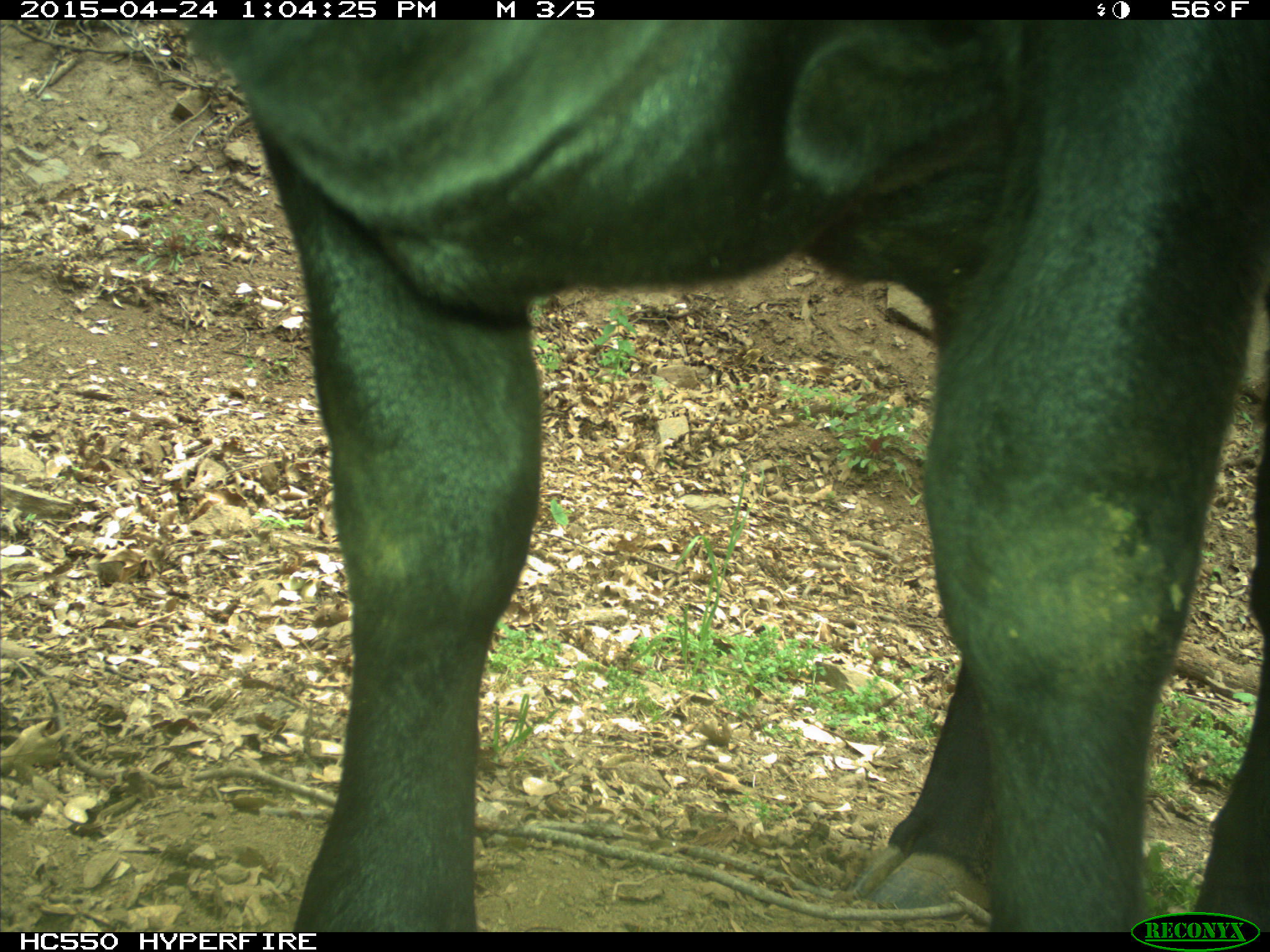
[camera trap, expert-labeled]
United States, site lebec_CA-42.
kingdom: Animalia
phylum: Chordata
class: Mammalia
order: Artiodactyla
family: Bovidae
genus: Bos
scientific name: Bos taurus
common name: domestic cow